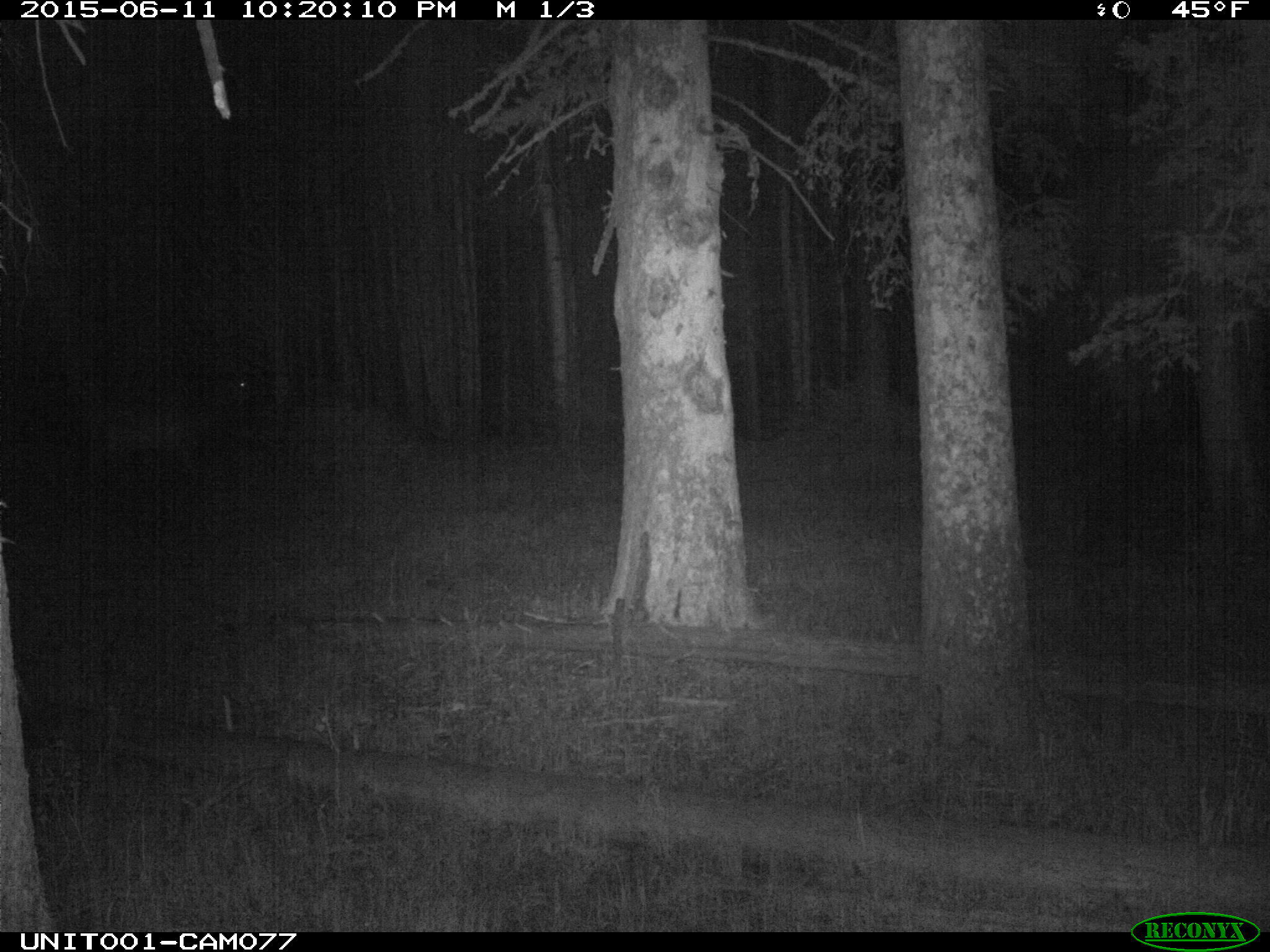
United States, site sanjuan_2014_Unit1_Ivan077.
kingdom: Animalia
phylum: Chordata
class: Mammalia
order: Artiodactyla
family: Cervidae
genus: Cervus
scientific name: Cervus elaphus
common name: red deer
Cervus elaphus (red deer).